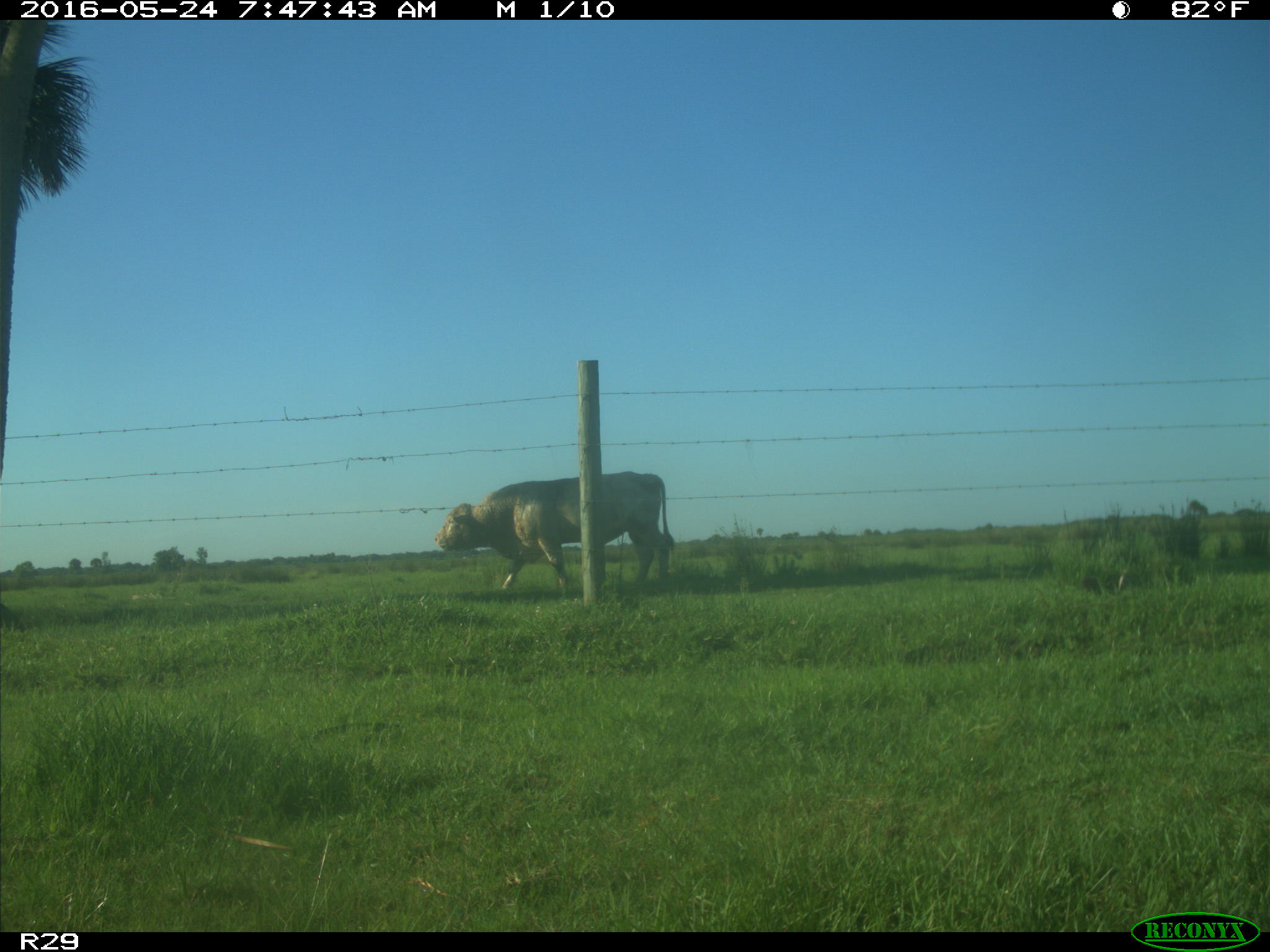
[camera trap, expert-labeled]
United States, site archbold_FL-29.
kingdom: Animalia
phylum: Chordata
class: Mammalia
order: Artiodactyla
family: Bovidae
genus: Bos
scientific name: Bos taurus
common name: domestic cow